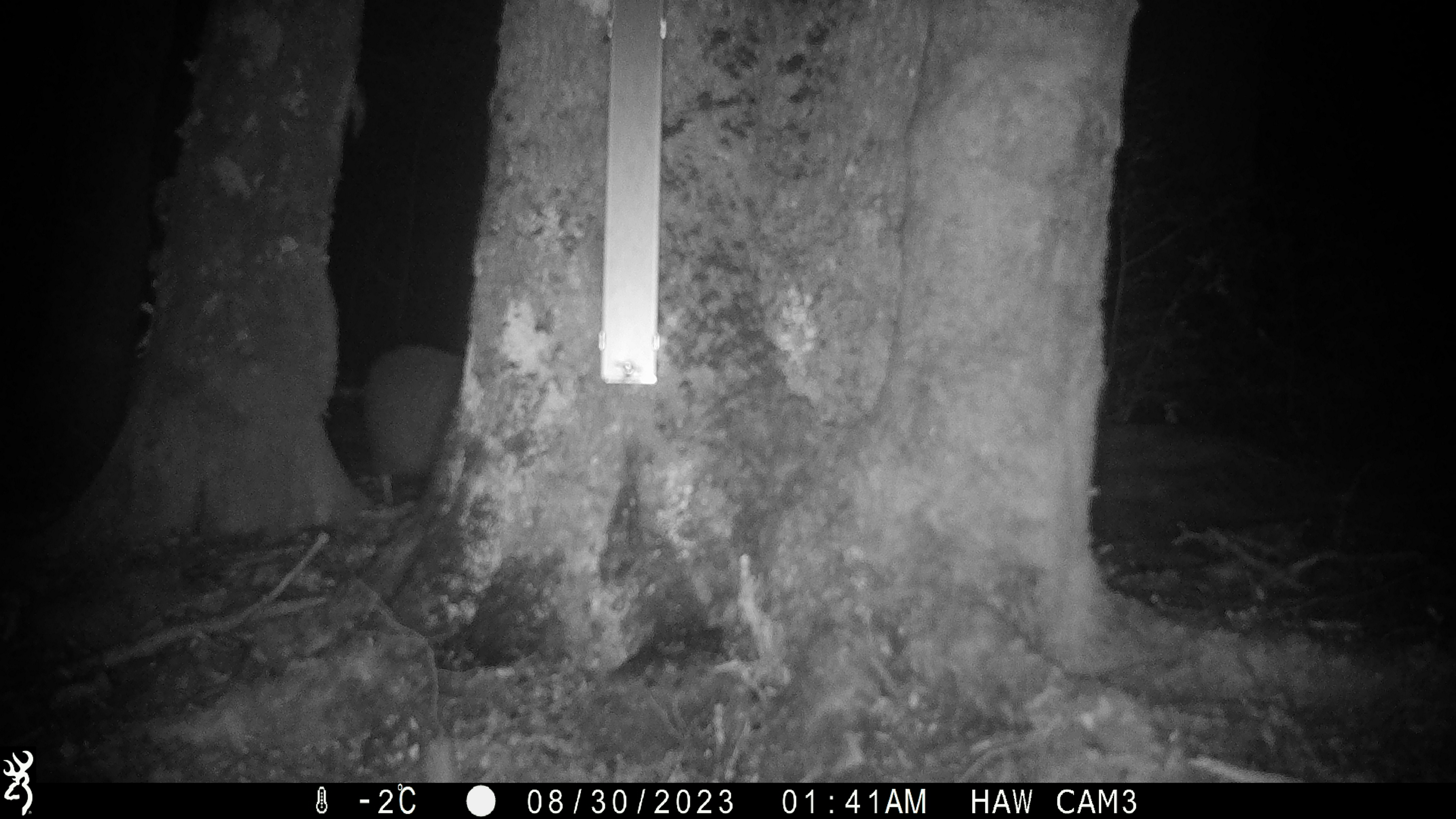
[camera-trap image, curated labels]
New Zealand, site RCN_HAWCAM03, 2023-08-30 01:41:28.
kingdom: Animalia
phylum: Chordata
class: Aves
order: Apterygiformes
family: Apterygidae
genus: Apteryx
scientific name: Apteryx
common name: kiwi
Kiwi (Apteryx).